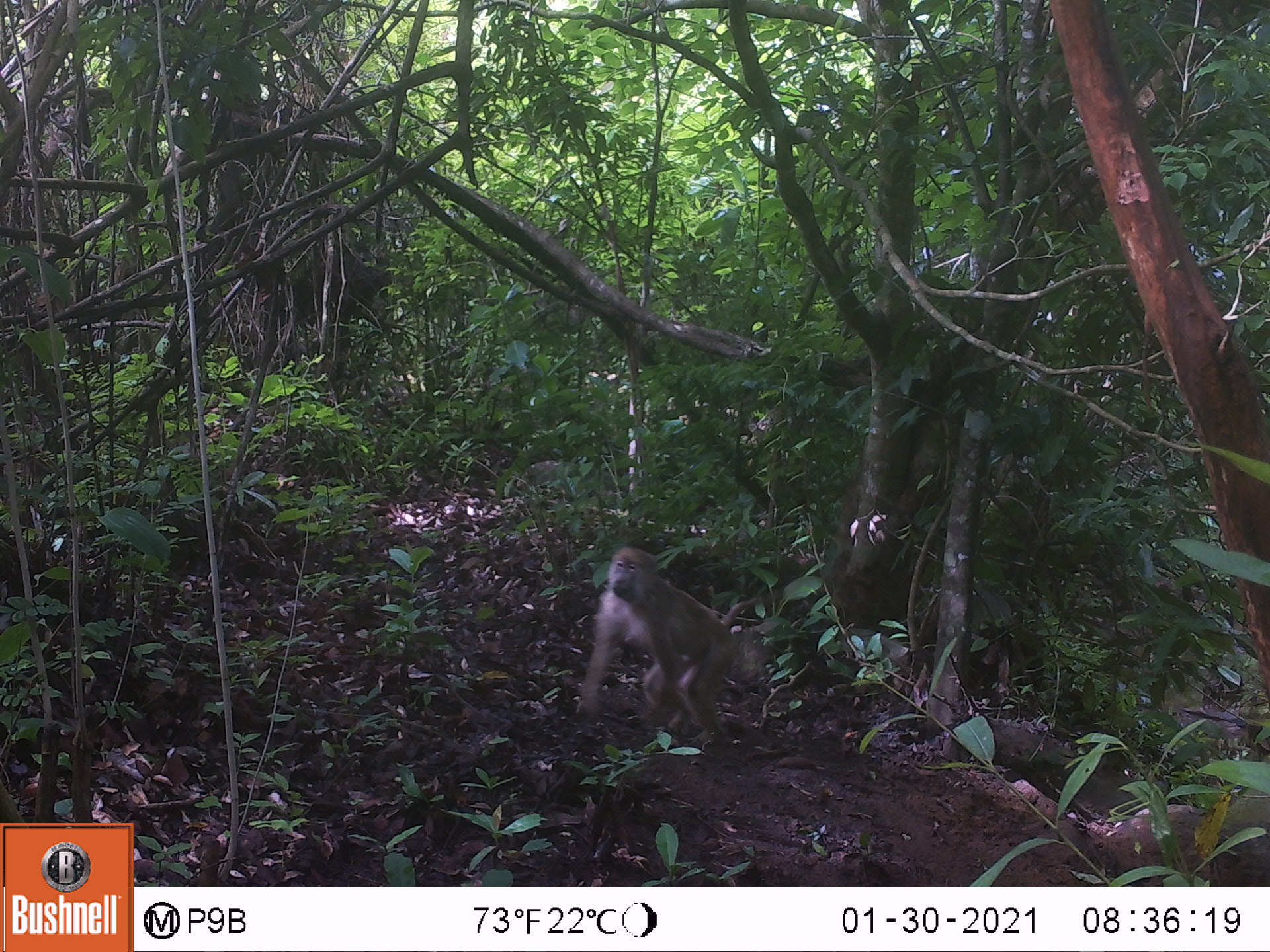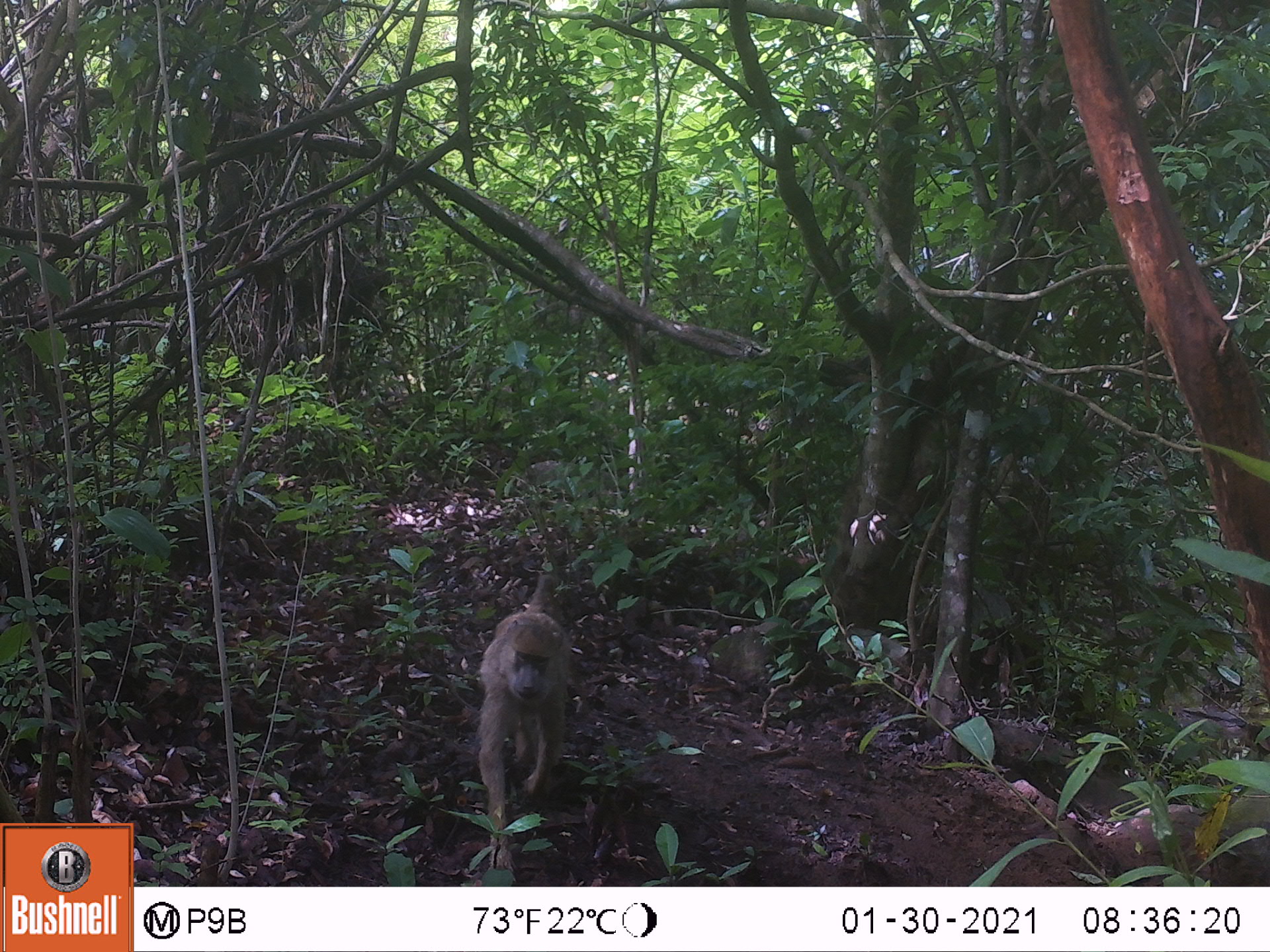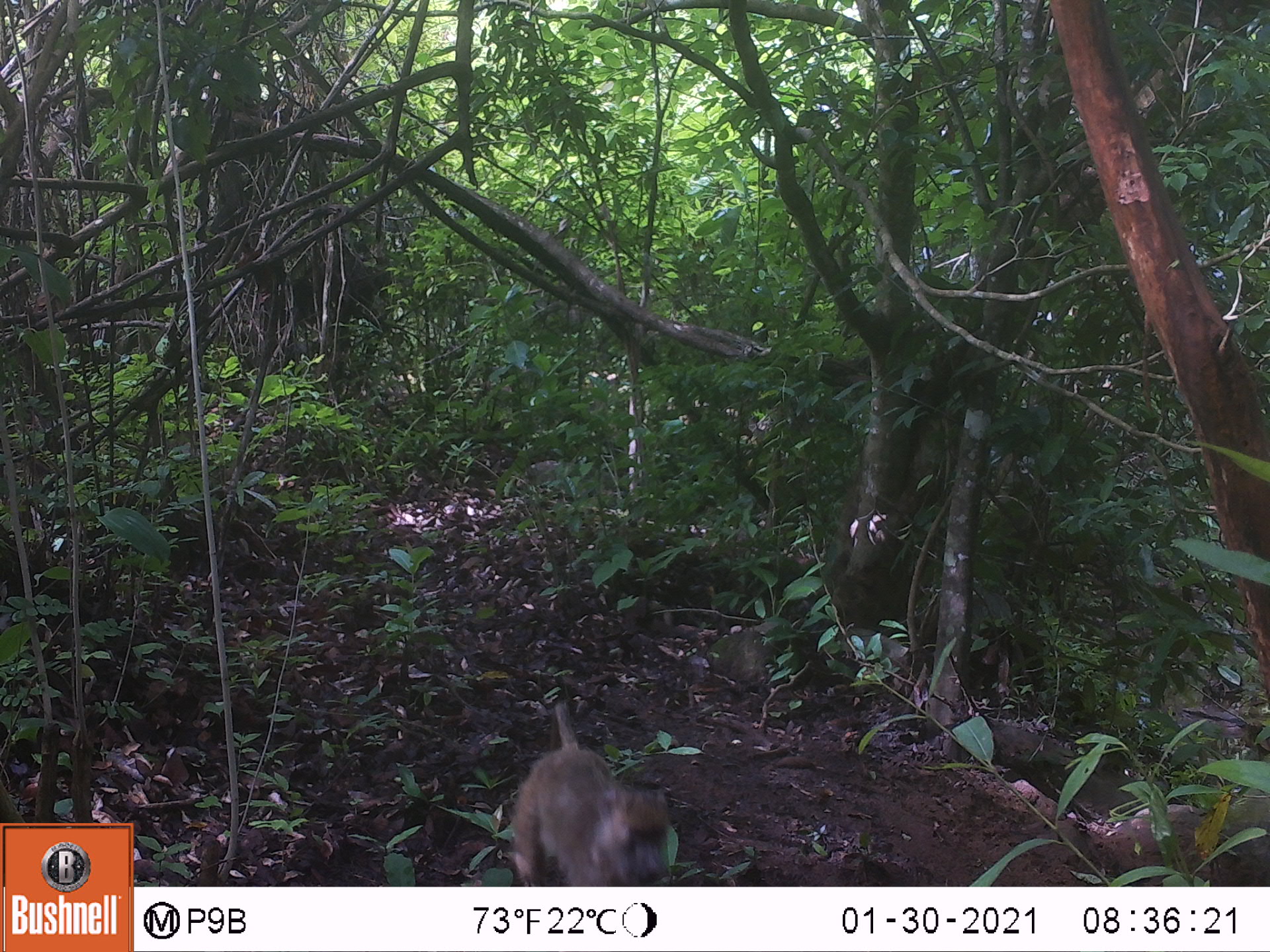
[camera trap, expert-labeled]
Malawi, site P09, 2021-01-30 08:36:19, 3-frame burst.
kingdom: Animalia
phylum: Chordata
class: Mammalia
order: Primates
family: Cercopithecidae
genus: Papio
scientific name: Papio cynocephalus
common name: yellow baboon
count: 1